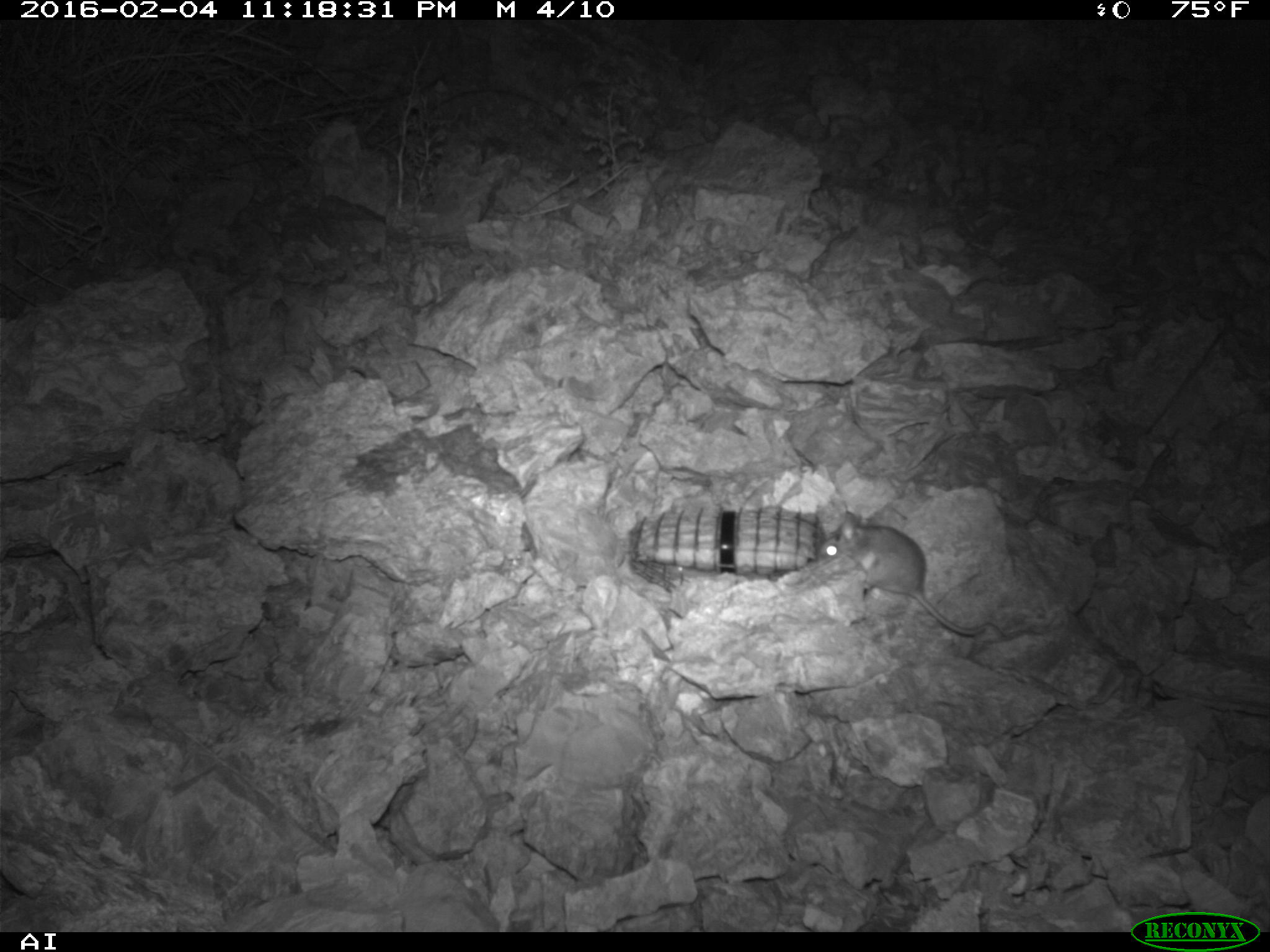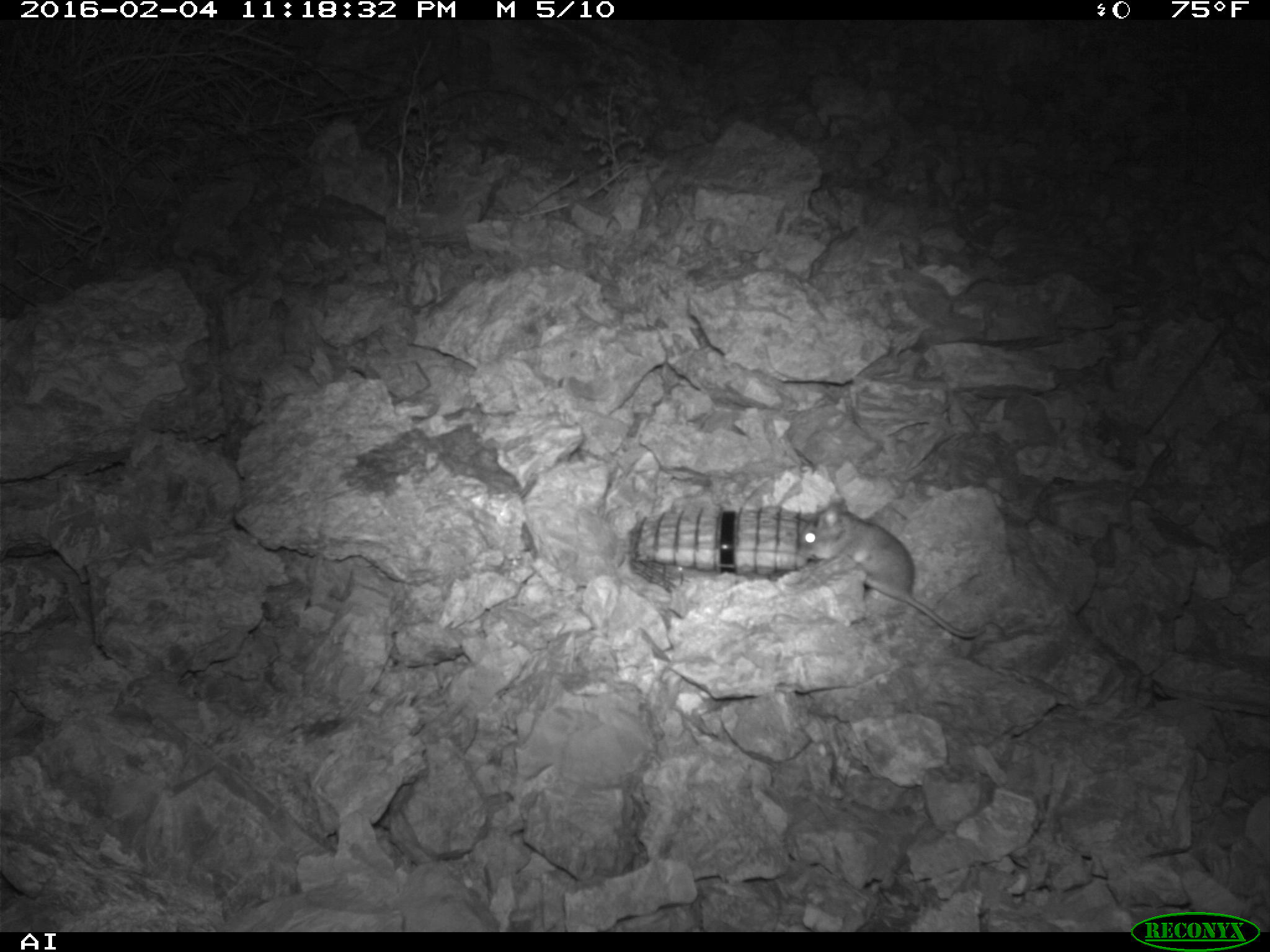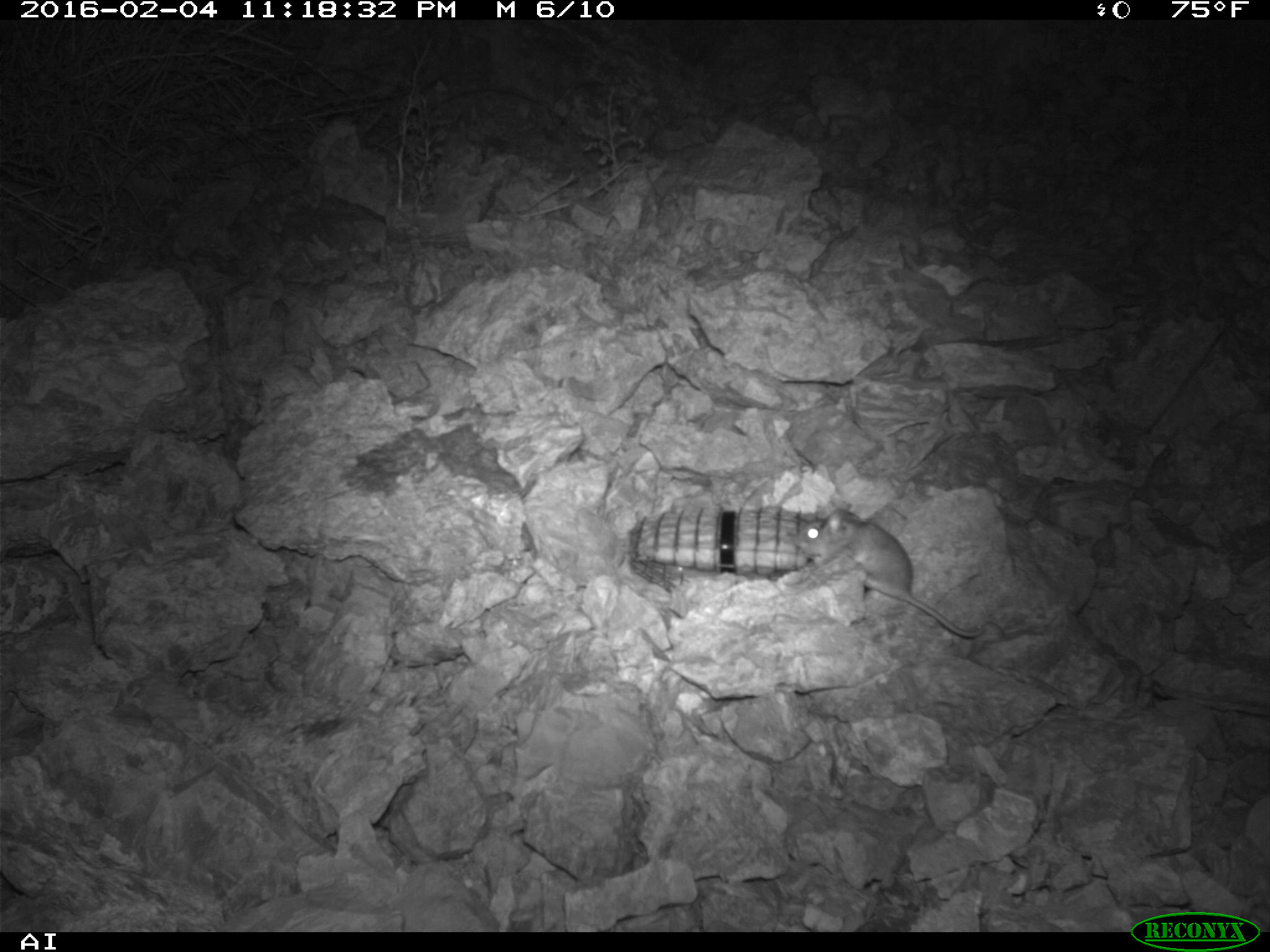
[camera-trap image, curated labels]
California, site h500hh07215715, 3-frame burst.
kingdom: Animalia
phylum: Chordata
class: Mammalia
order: Rodentia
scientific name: Rodentia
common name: rodent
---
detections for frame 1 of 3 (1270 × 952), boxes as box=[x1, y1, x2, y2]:
rodent: box=[815, 509, 987, 636]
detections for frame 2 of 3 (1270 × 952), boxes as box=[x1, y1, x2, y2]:
rodent: box=[798, 498, 984, 637]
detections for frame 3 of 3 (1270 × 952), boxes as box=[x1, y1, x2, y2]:
rodent: box=[794, 511, 979, 638]